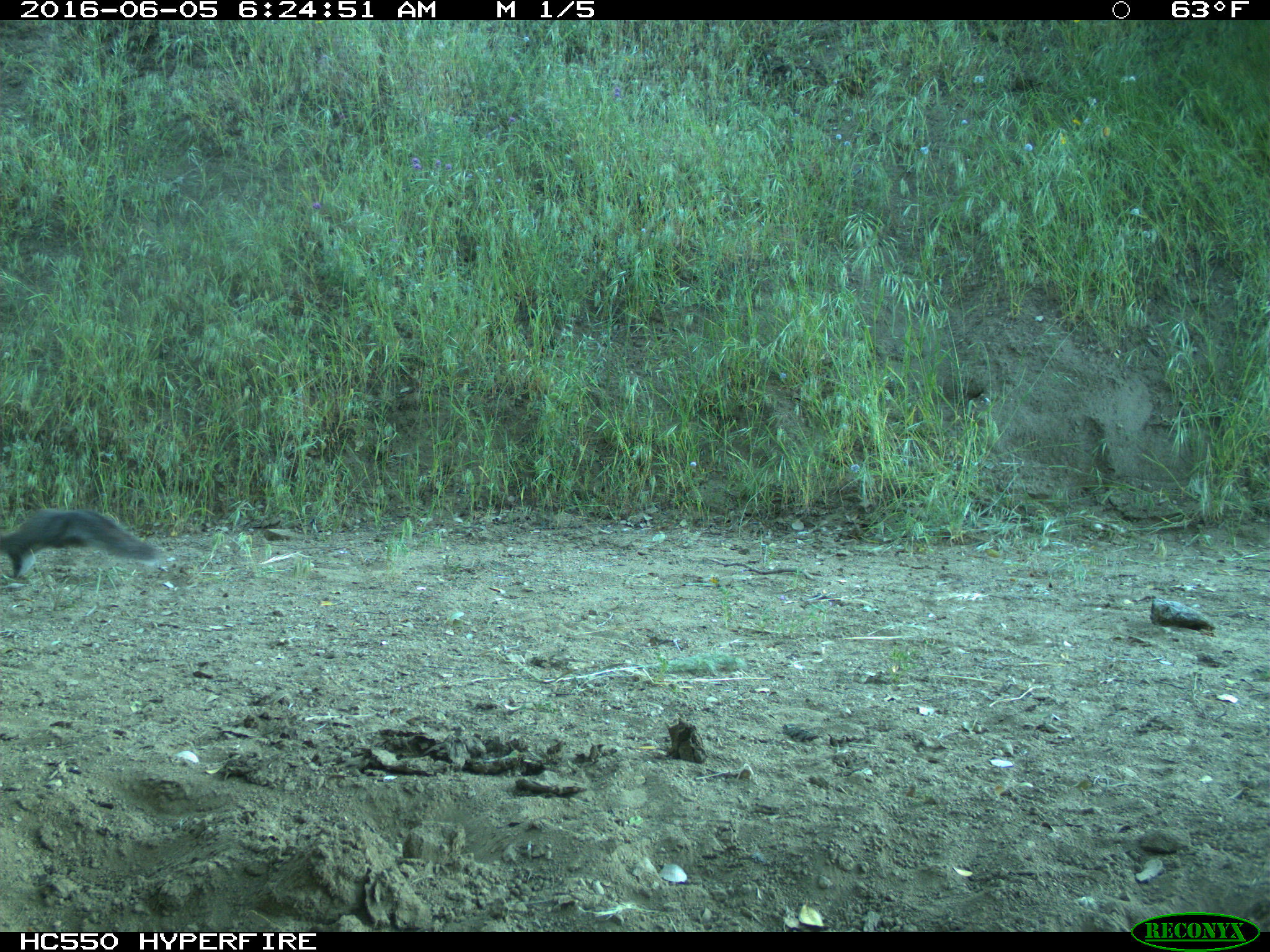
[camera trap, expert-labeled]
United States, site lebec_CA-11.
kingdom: Animalia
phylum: Chordata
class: Mammalia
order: Rodentia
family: Sciuridae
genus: Sciurus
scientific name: Sciurus carolinensis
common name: eastern gray squirrel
Sciurus carolinensis (eastern gray squirrel).